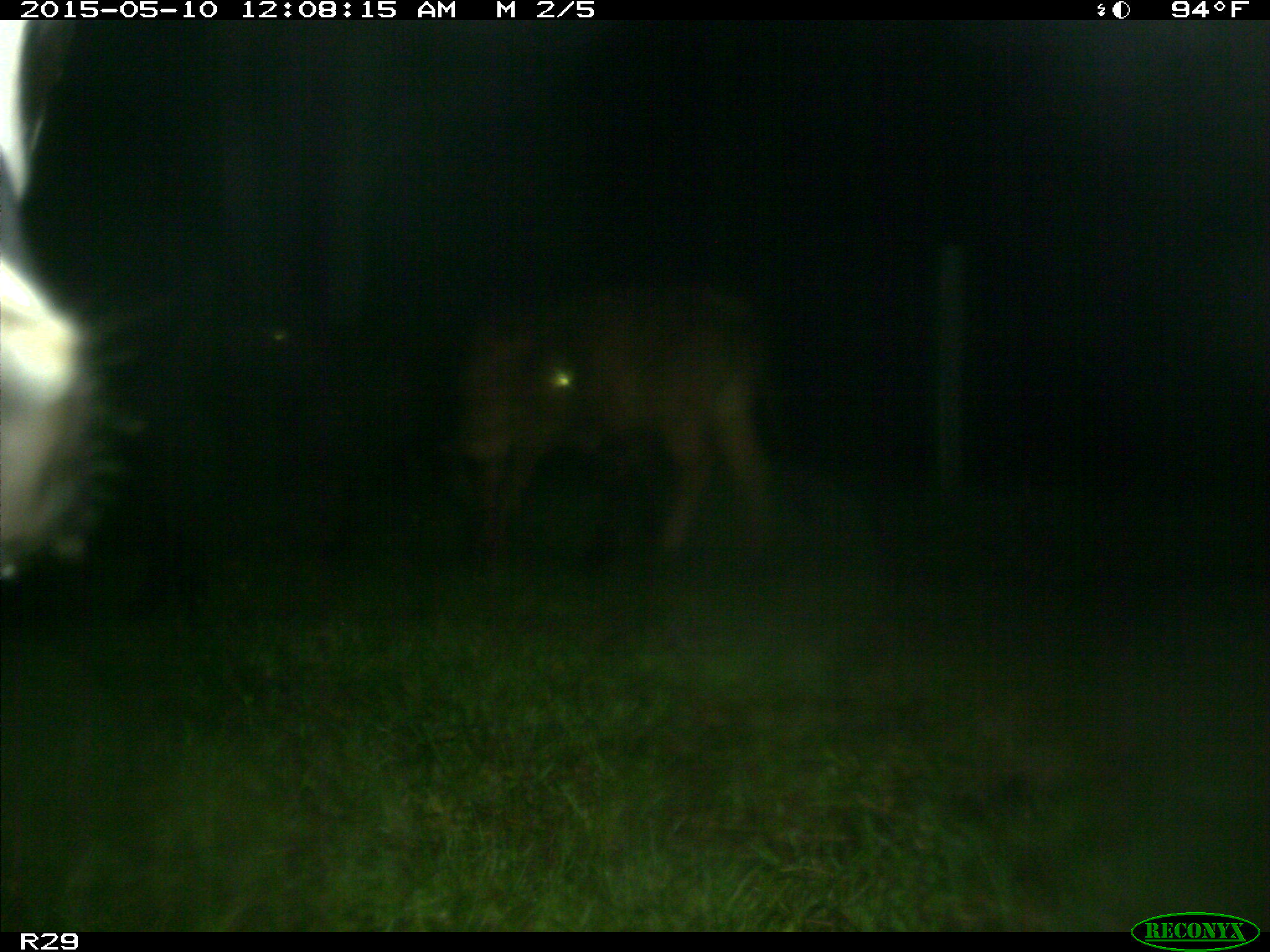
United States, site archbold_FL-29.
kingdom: Animalia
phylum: Chordata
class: Mammalia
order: Artiodactyla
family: Bovidae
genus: Bos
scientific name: Bos taurus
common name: domestic cow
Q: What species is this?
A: Bos taurus (domestic cow).